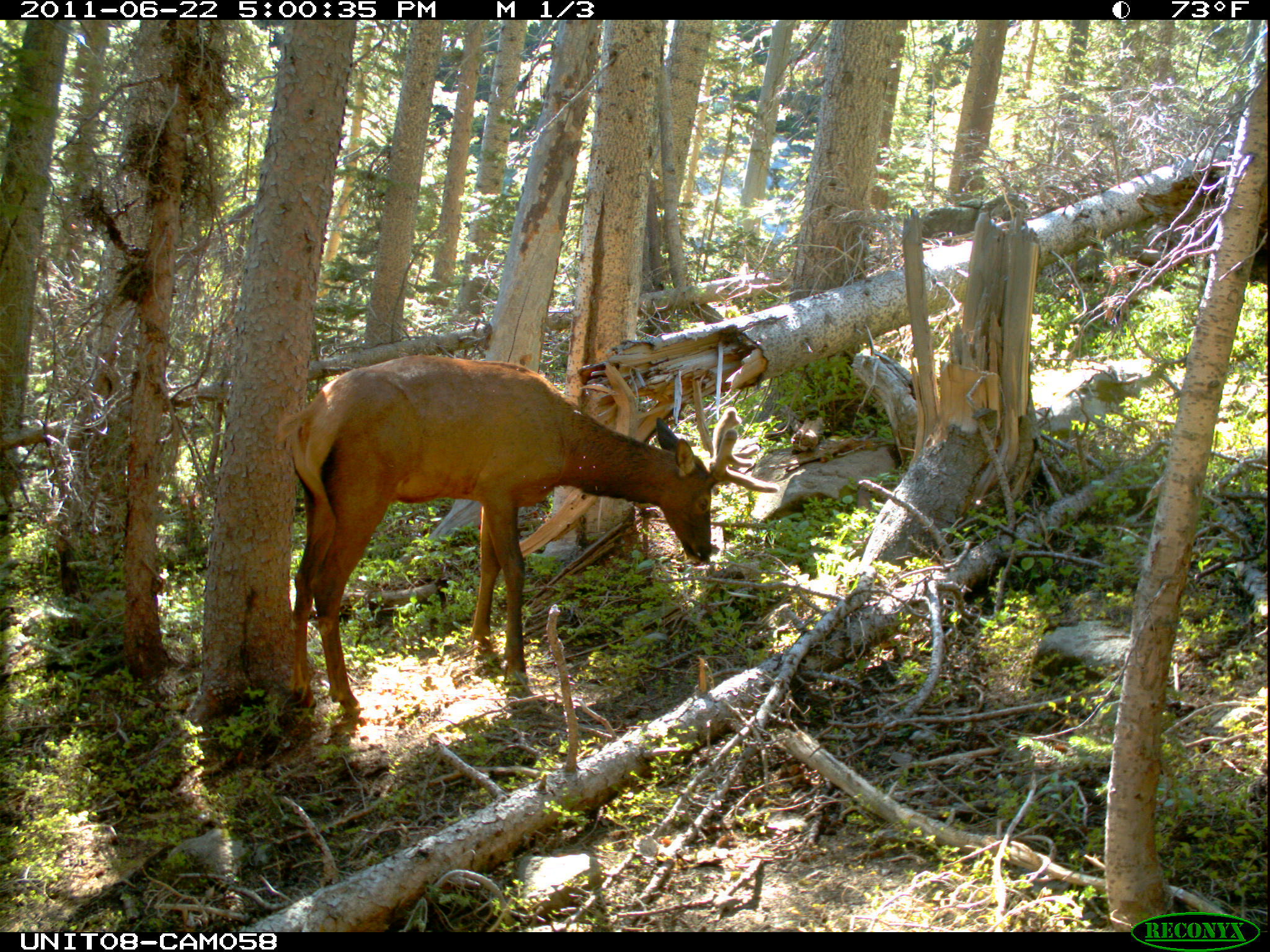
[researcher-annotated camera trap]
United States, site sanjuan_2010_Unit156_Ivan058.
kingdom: Animalia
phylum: Chordata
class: Mammalia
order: Artiodactyla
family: Cervidae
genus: Cervus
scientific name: Cervus elaphus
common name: red deer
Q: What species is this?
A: Cervus elaphus (red deer).